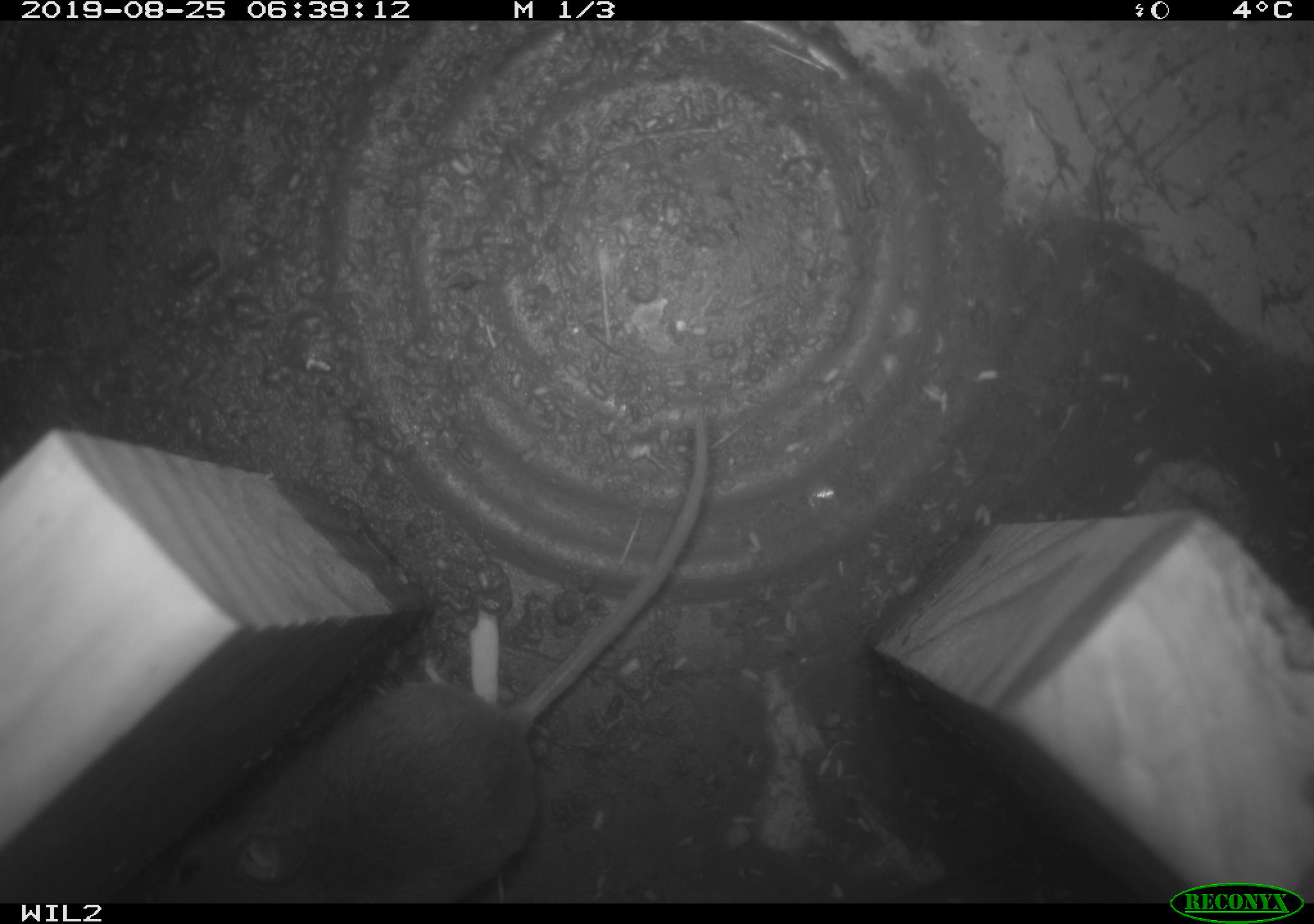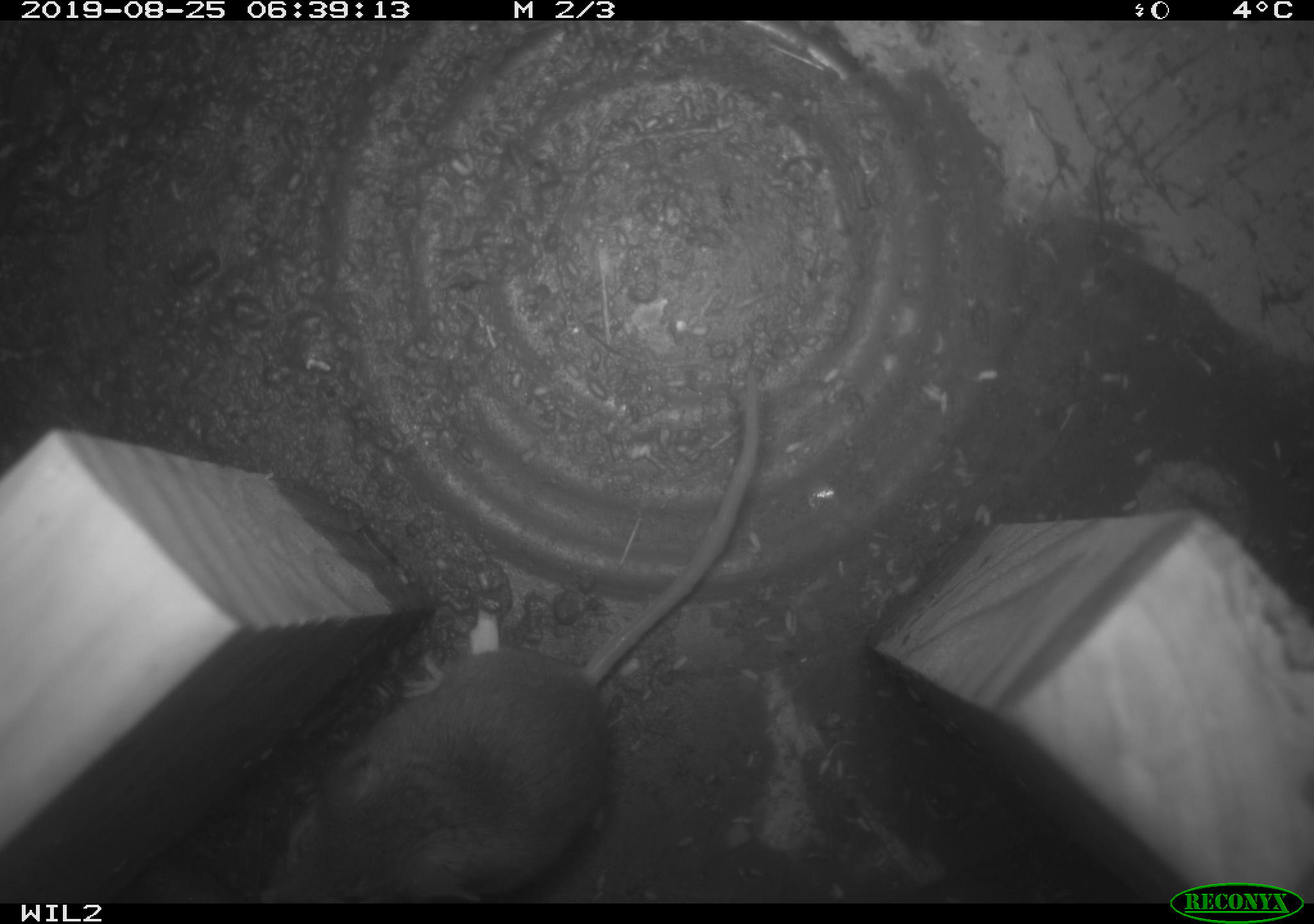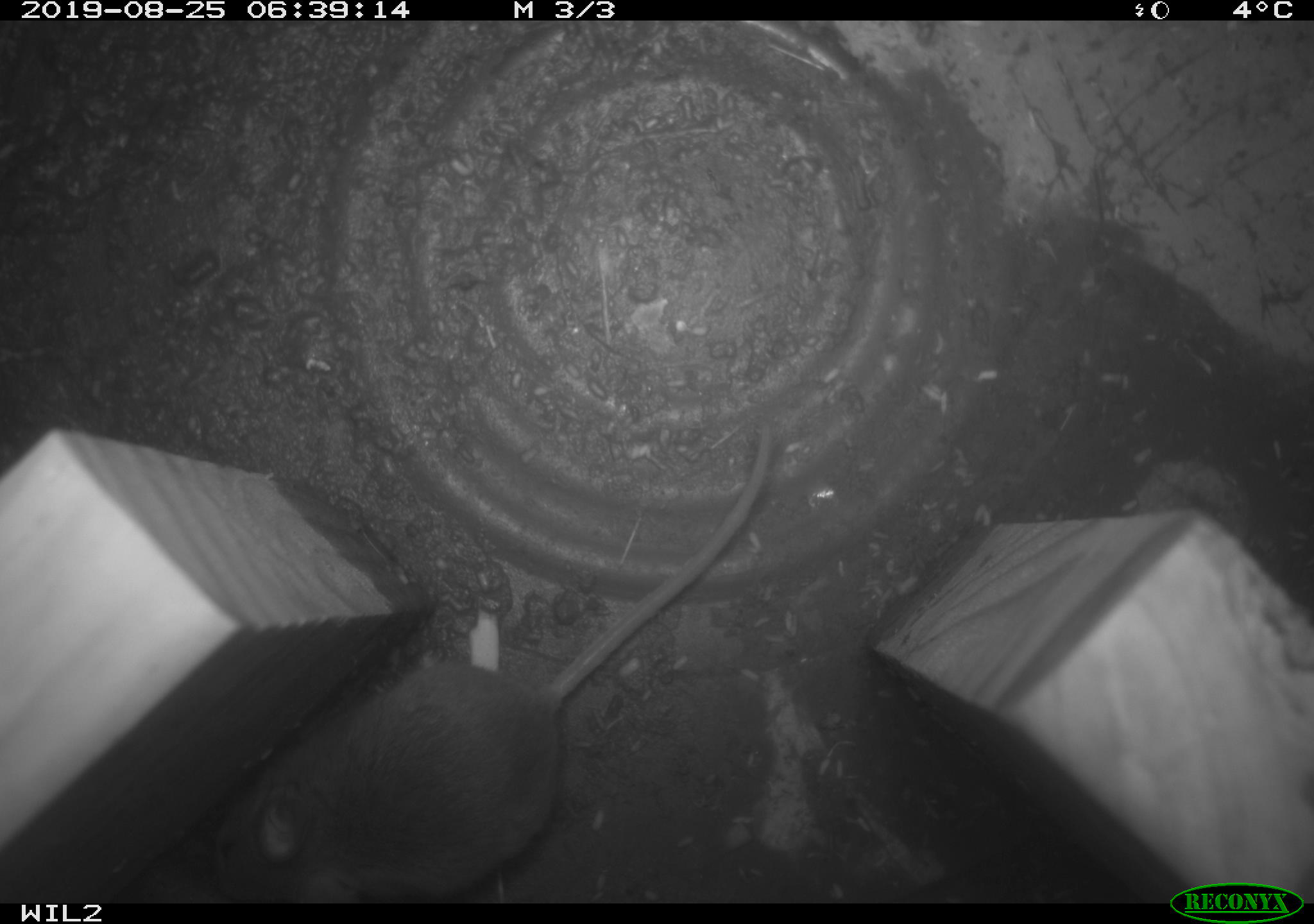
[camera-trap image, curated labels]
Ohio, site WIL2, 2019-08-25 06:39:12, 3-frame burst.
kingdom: Animalia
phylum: Chordata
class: Mammalia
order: Rodentia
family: Cricetidae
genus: Peromyscus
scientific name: Peromyscus leucopus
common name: white-footed mouse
White-footed mouse (Peromyscus leucopus).